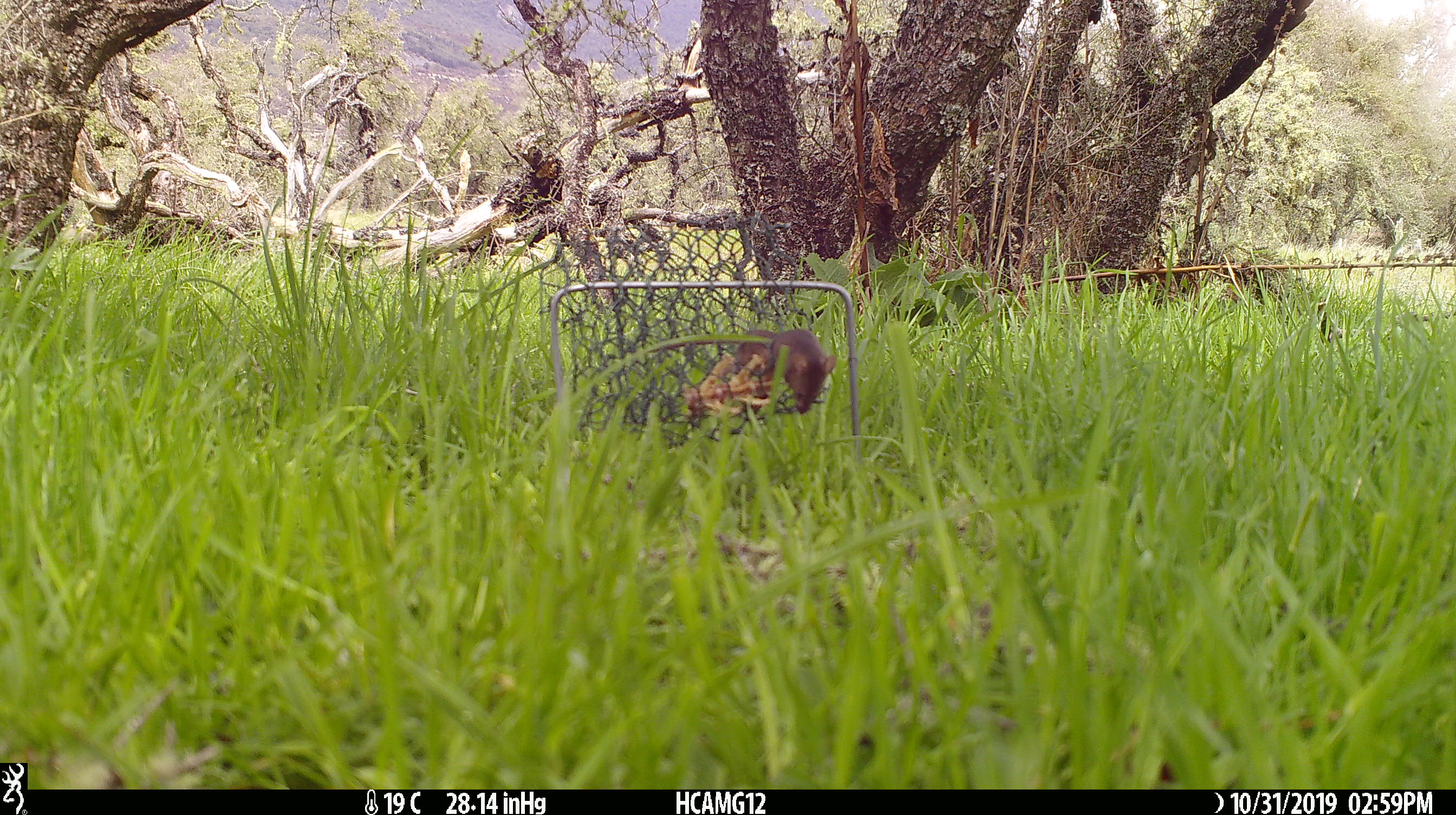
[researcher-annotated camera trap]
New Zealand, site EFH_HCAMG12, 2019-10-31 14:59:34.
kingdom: Animalia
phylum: Chordata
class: Mammalia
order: Rodentia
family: Muridae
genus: Mus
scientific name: Mus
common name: mouse